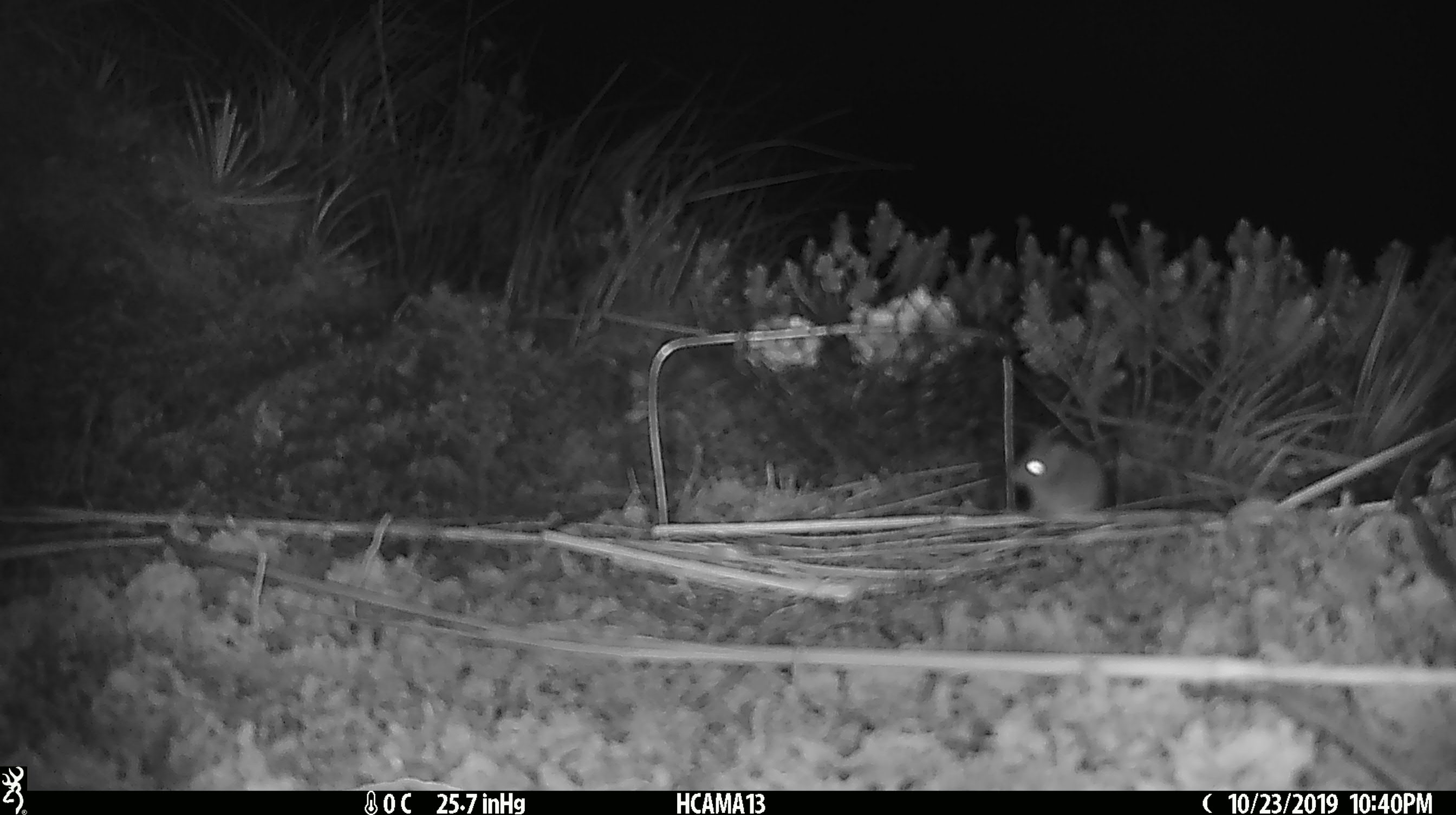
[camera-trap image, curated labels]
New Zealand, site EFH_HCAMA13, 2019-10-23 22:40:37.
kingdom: Animalia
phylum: Chordata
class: Mammalia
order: Rodentia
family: Muridae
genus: Mus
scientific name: Mus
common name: mouse